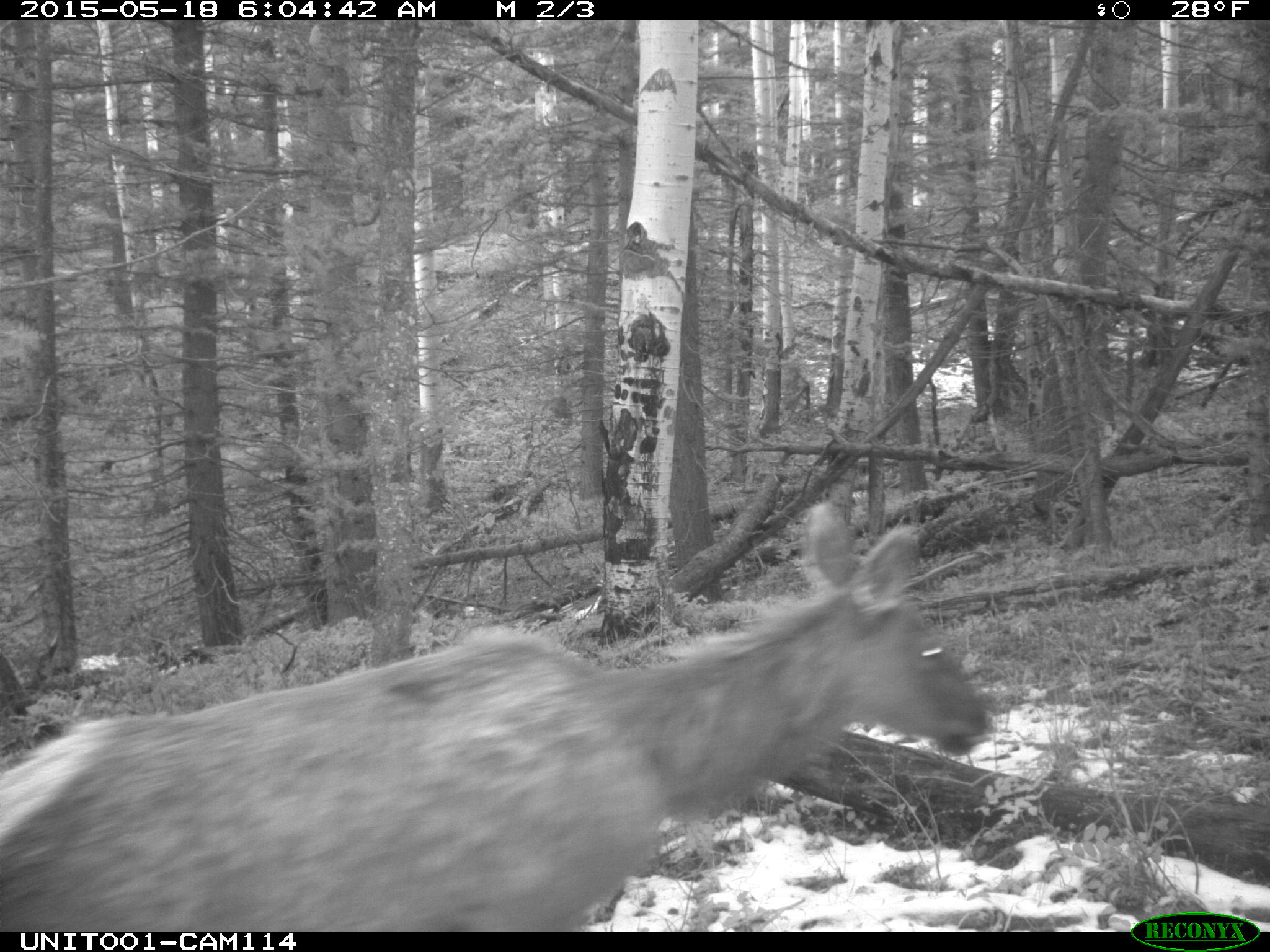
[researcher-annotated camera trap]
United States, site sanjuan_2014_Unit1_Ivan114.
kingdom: Animalia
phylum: Chordata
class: Mammalia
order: Artiodactyla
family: Cervidae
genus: Cervus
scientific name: Cervus elaphus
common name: red deer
Cervus elaphus (red deer).